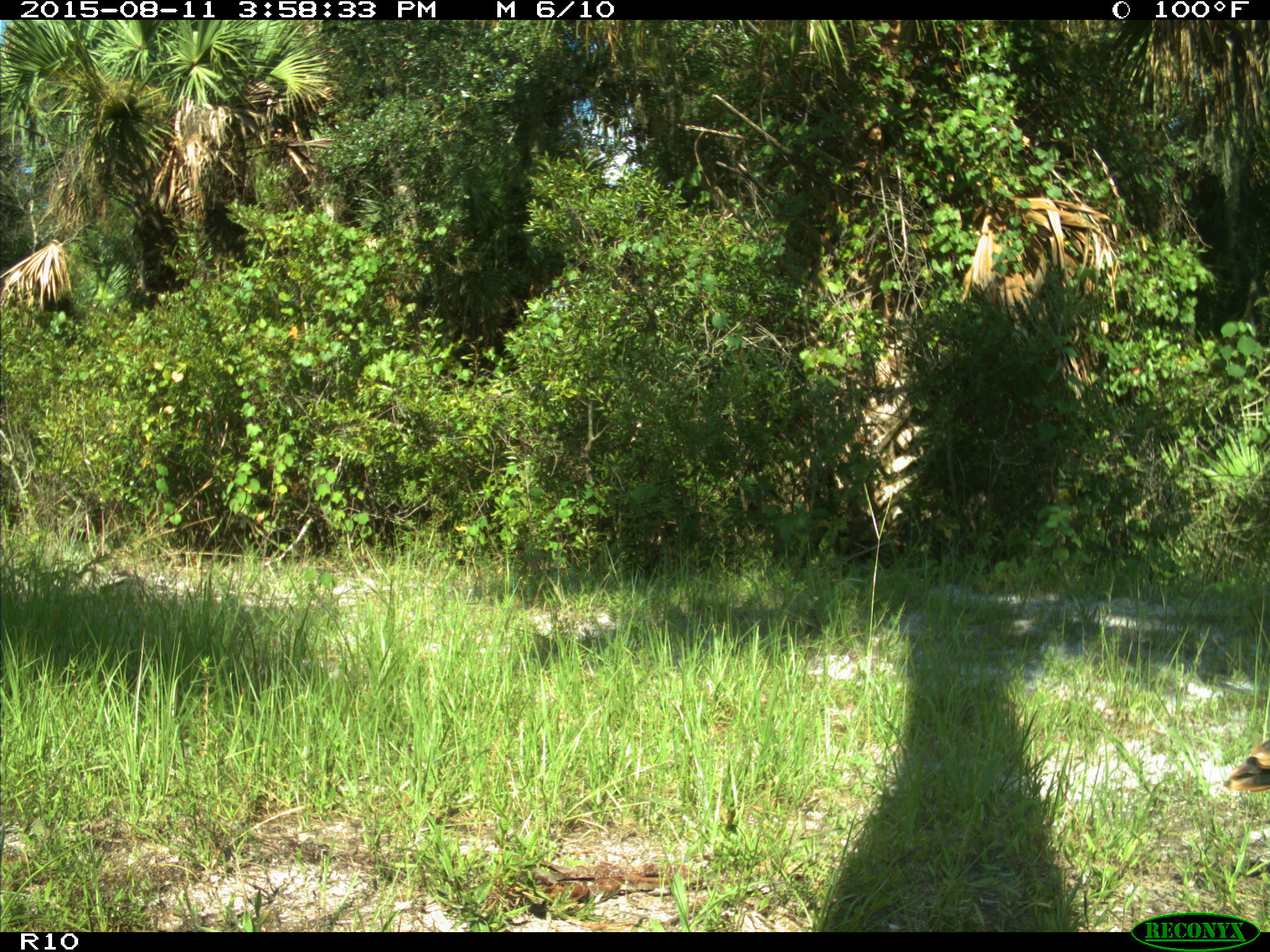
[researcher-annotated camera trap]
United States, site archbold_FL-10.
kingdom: Animalia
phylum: Chordata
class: Aves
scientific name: Aves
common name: birds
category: unidentified bird